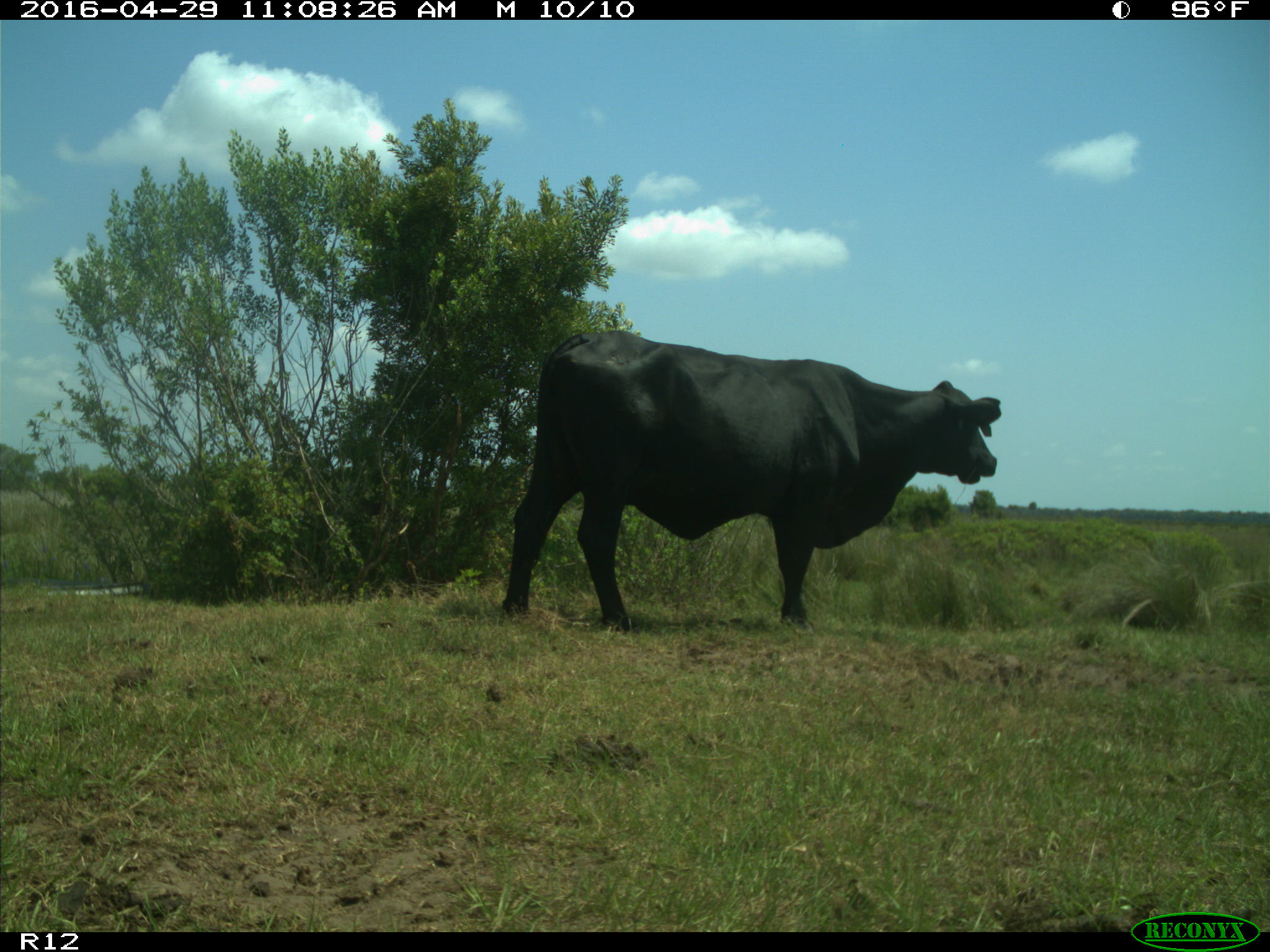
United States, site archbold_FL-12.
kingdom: Animalia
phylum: Chordata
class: Mammalia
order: Artiodactyla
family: Bovidae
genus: Bos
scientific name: Bos taurus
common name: domestic cow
Bos taurus (domestic cow).